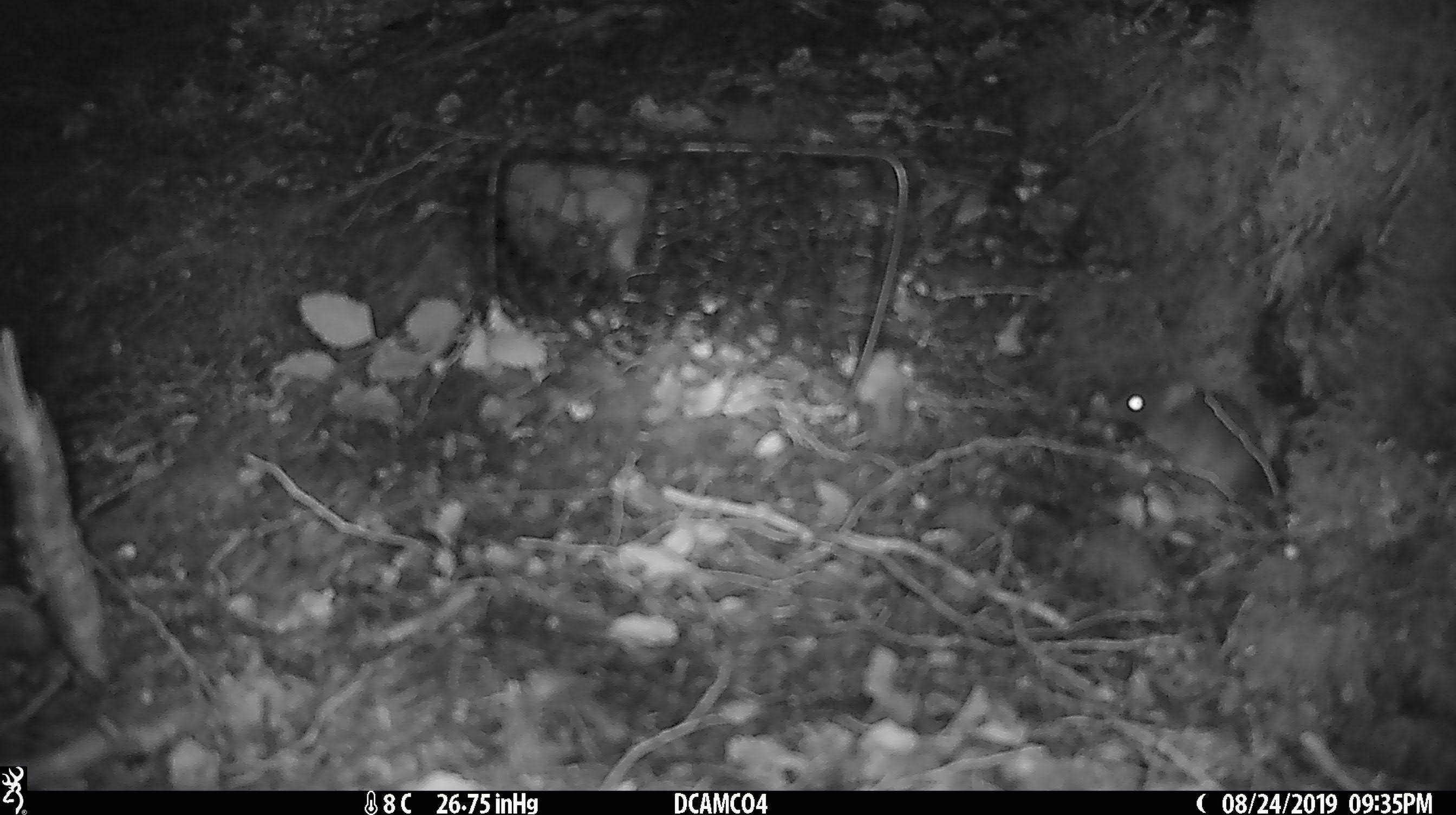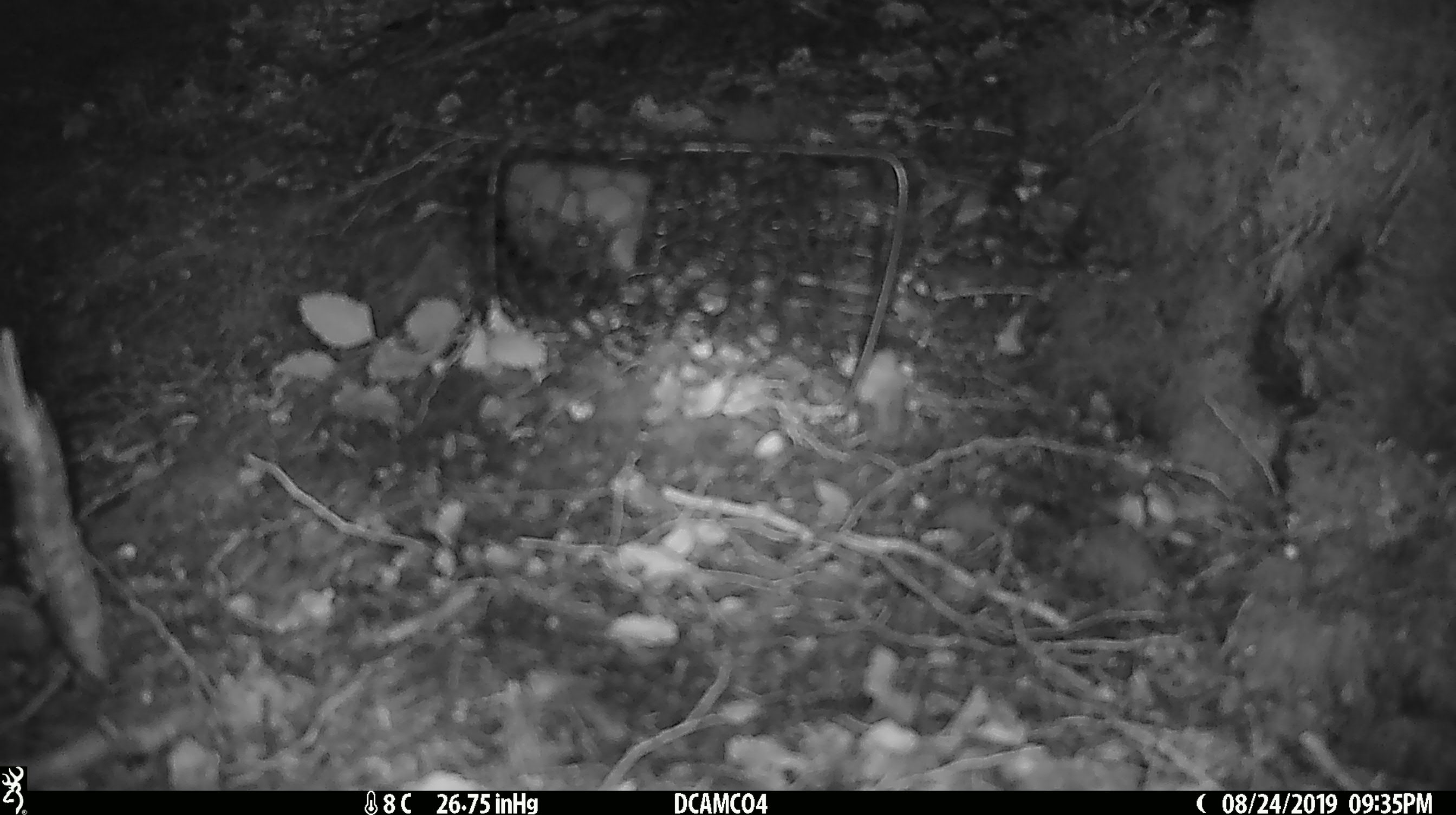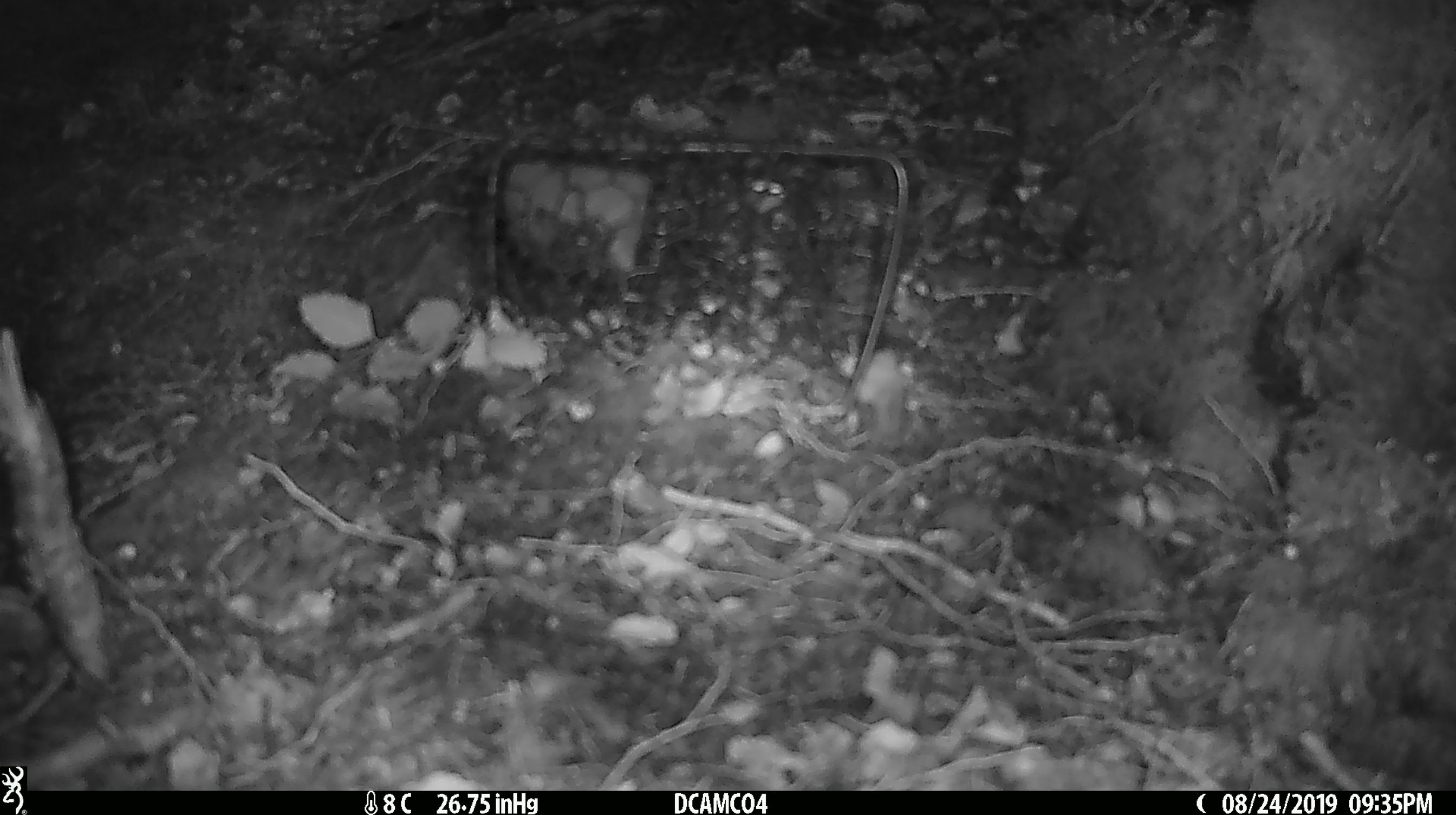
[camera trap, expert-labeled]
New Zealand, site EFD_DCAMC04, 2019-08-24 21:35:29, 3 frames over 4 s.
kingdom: Animalia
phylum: Chordata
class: Mammalia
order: Rodentia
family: Muridae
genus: Mus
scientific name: Mus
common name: mouse